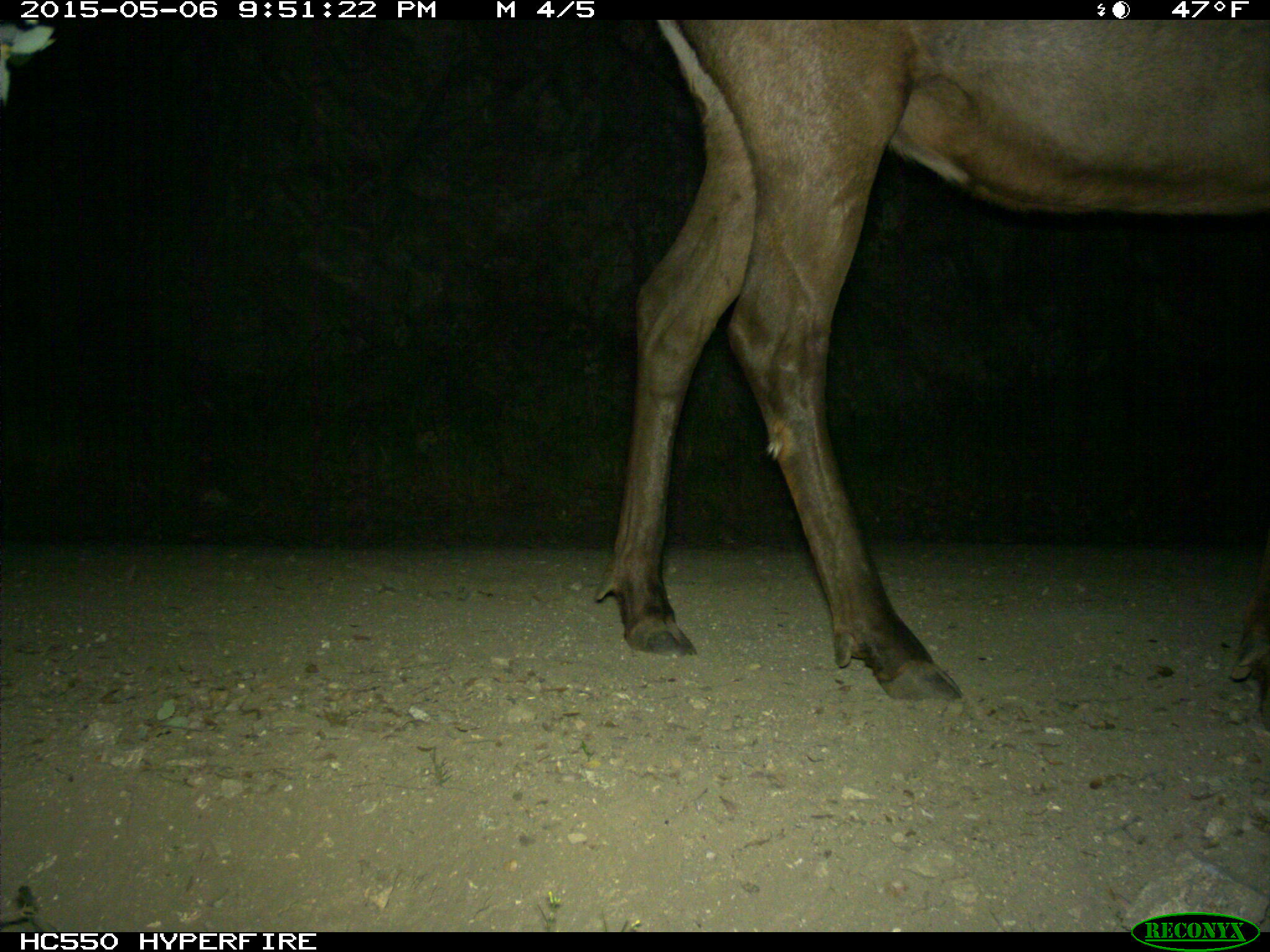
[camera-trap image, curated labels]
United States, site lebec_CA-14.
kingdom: Animalia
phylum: Chordata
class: Mammalia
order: Artiodactyla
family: Cervidae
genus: Cervus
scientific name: Cervus canadensis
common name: elk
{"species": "Cervus canadensis (elk)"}